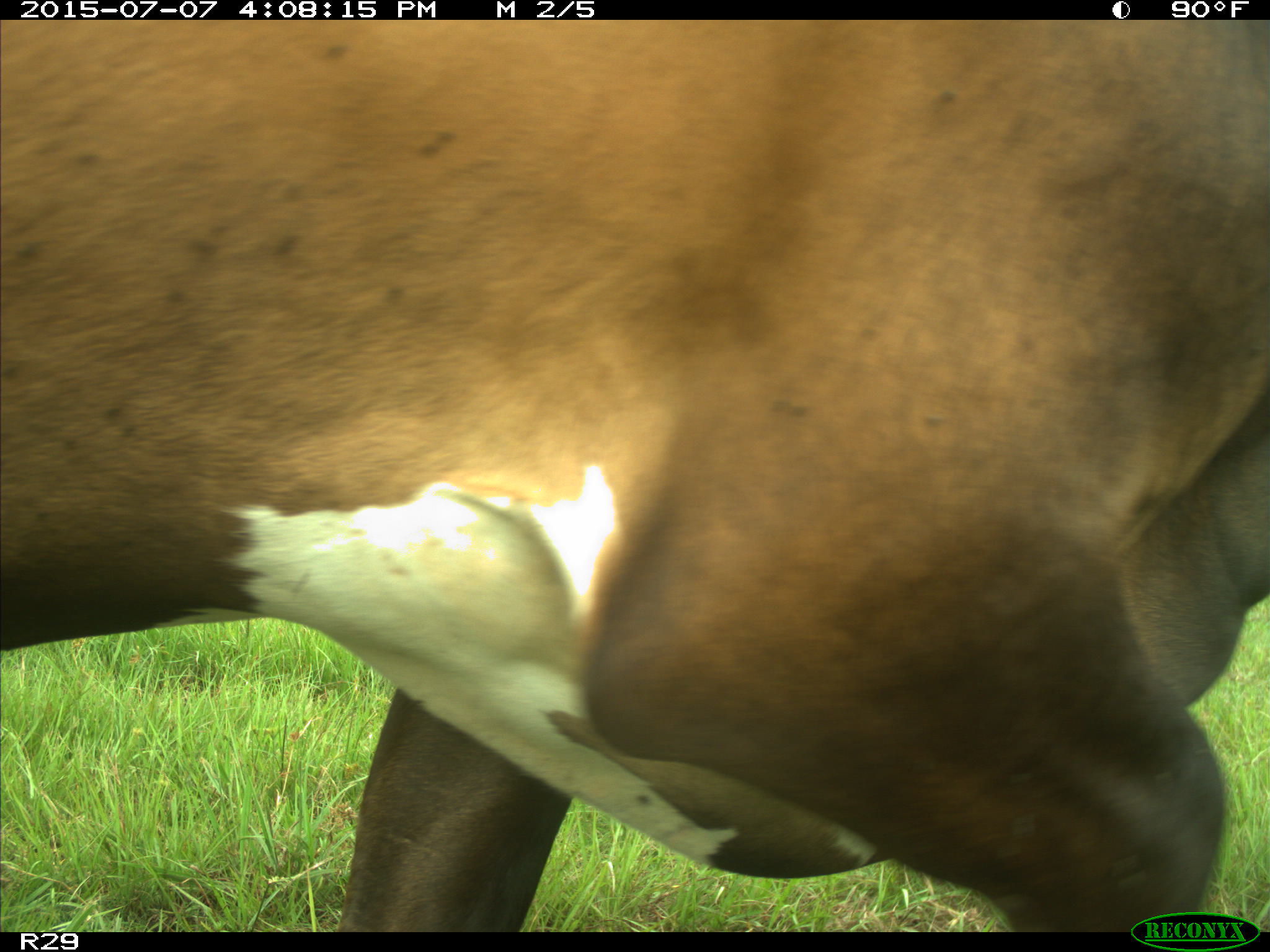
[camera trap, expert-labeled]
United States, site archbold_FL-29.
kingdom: Animalia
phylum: Chordata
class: Mammalia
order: Artiodactyla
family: Bovidae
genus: Bos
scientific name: Bos taurus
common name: domestic cow